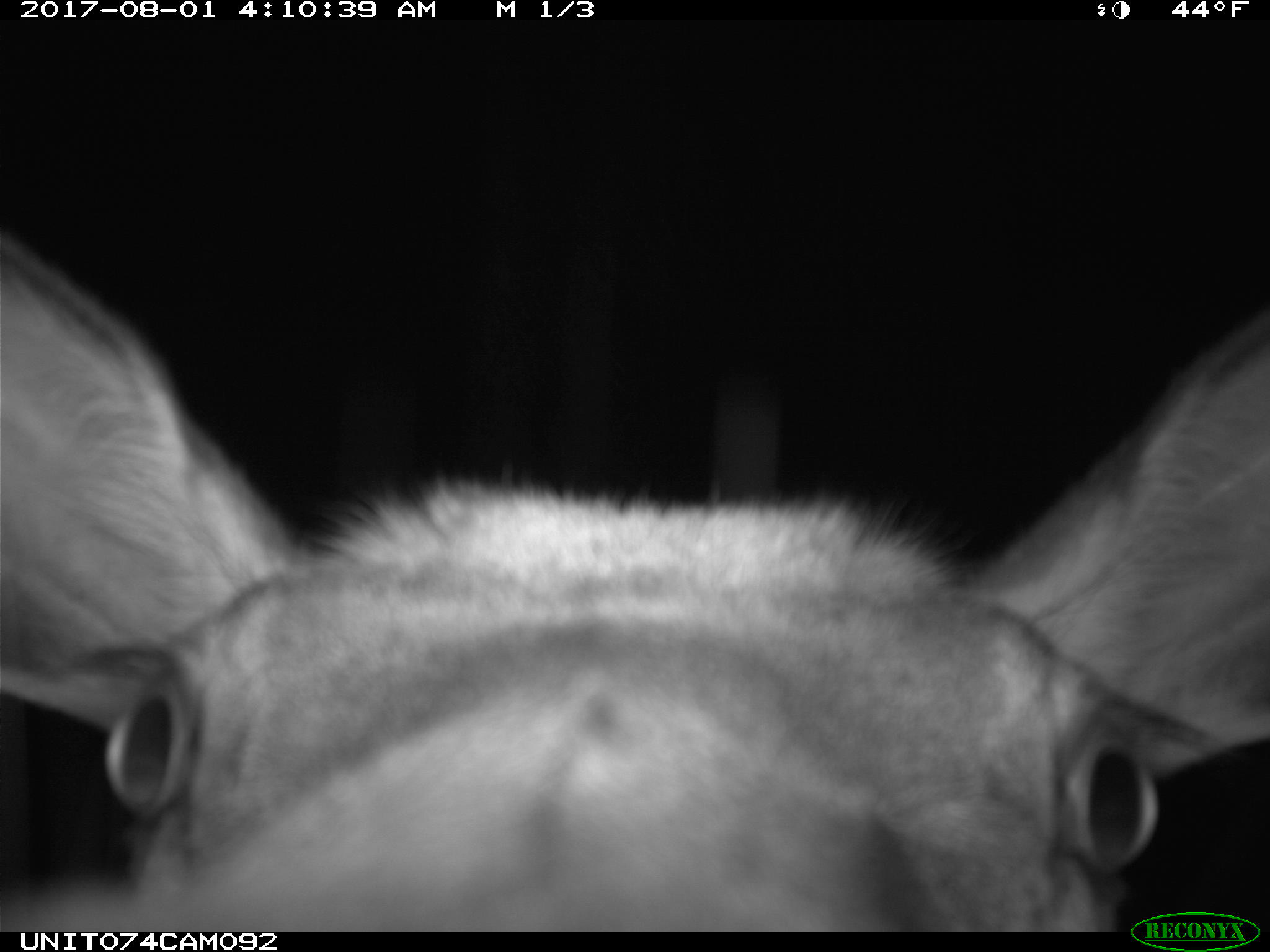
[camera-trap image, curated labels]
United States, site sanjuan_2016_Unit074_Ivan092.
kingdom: Animalia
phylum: Chordata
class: Mammalia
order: Artiodactyla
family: Cervidae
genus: Cervus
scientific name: Cervus elaphus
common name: red deer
Cervus elaphus (red deer).